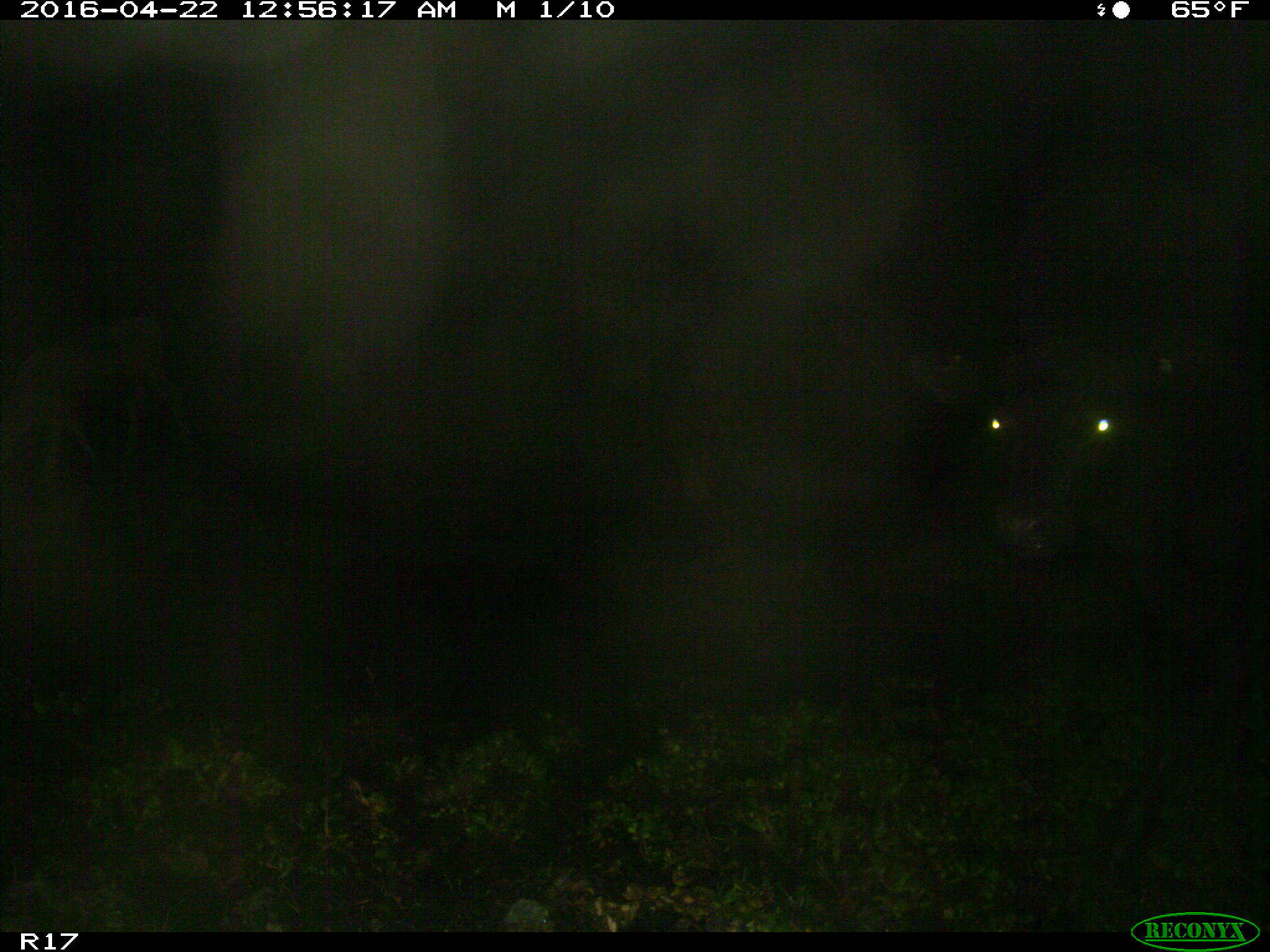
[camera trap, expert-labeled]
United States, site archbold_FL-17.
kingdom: Animalia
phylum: Chordata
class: Mammalia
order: Artiodactyla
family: Bovidae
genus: Bos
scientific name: Bos taurus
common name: domestic cow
Bos taurus (domestic cow).